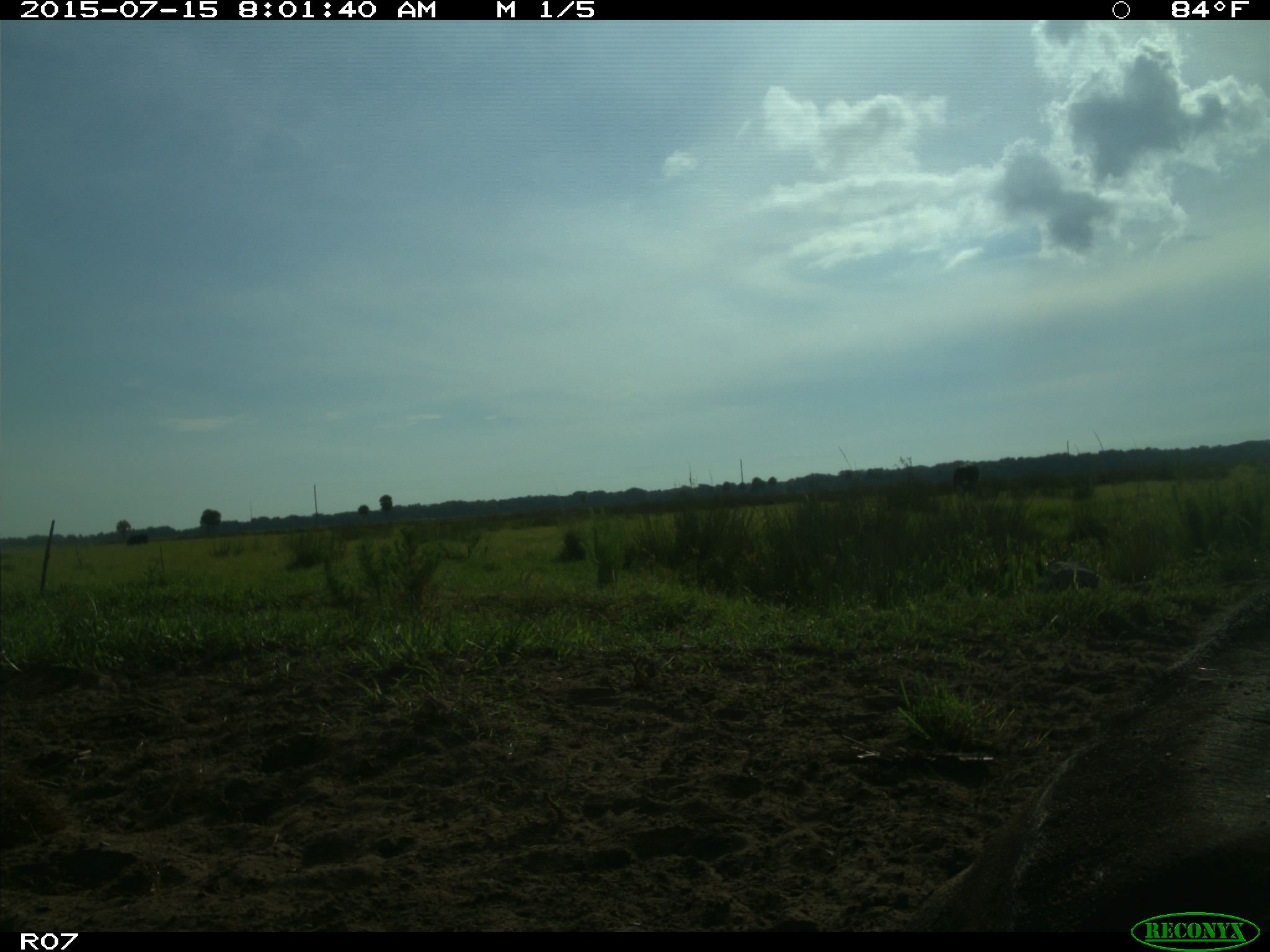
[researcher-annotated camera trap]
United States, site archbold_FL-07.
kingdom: Animalia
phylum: Chordata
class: Mammalia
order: Artiodactyla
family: Bovidae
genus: Bos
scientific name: Bos taurus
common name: domestic cow